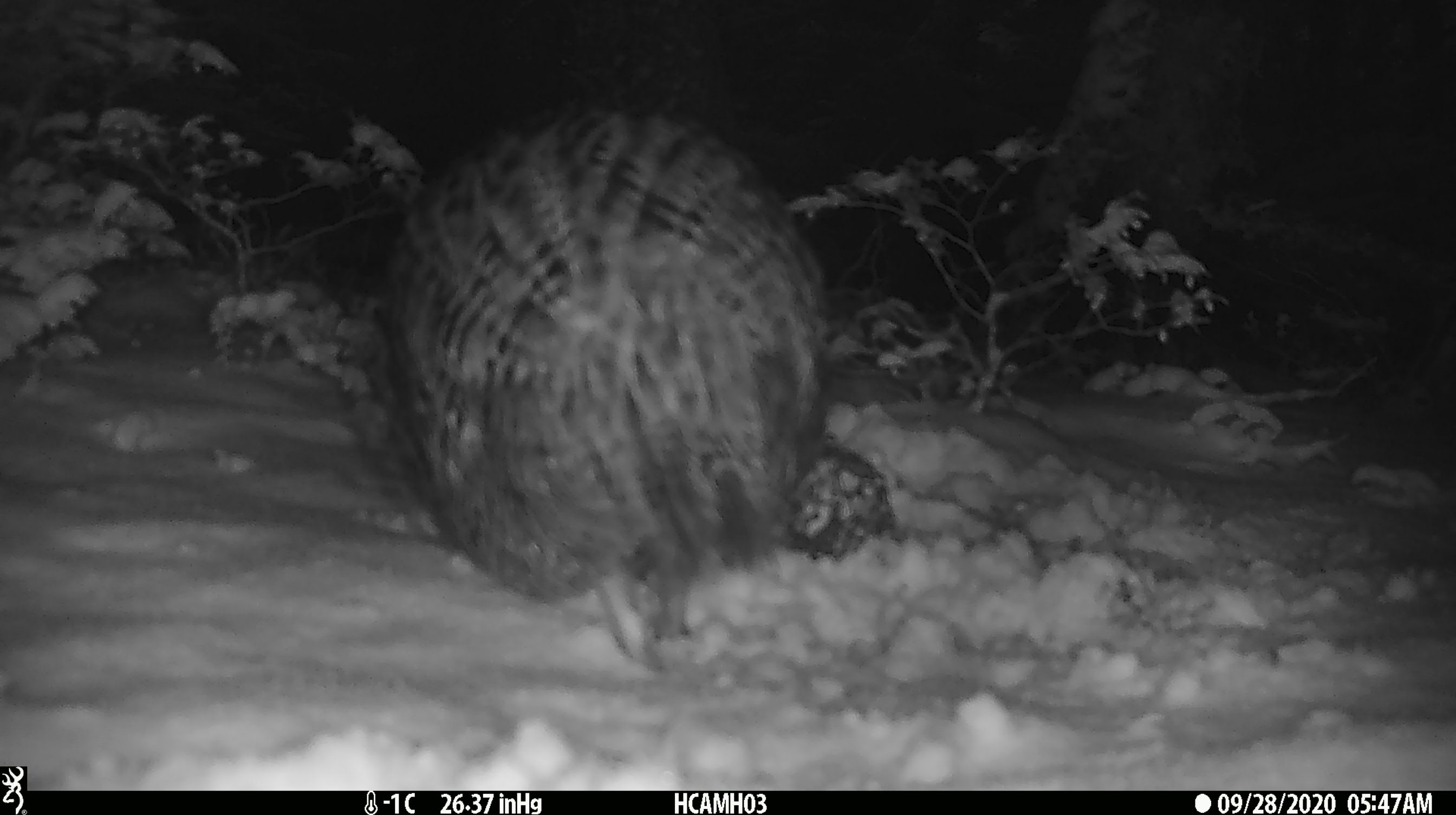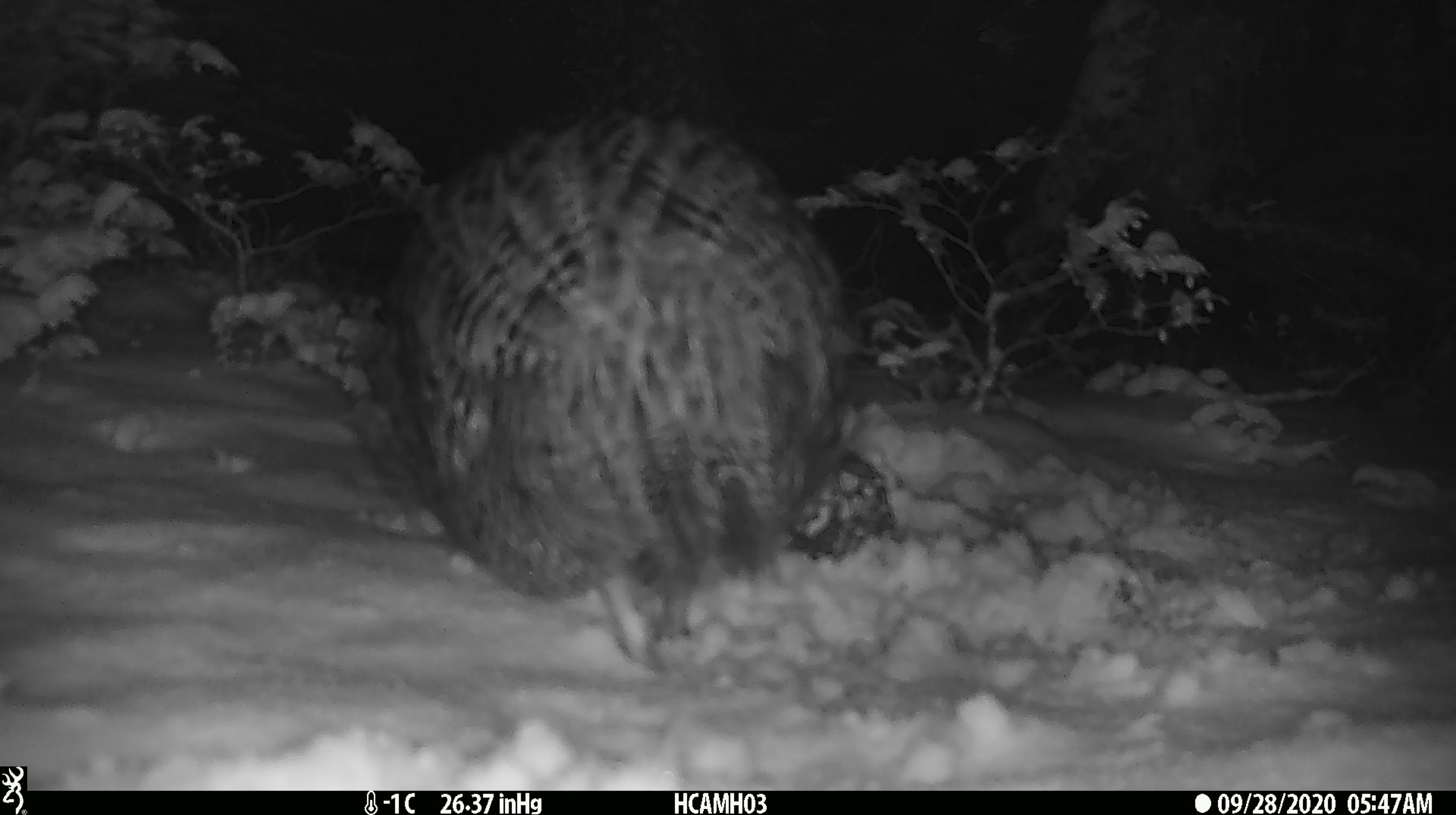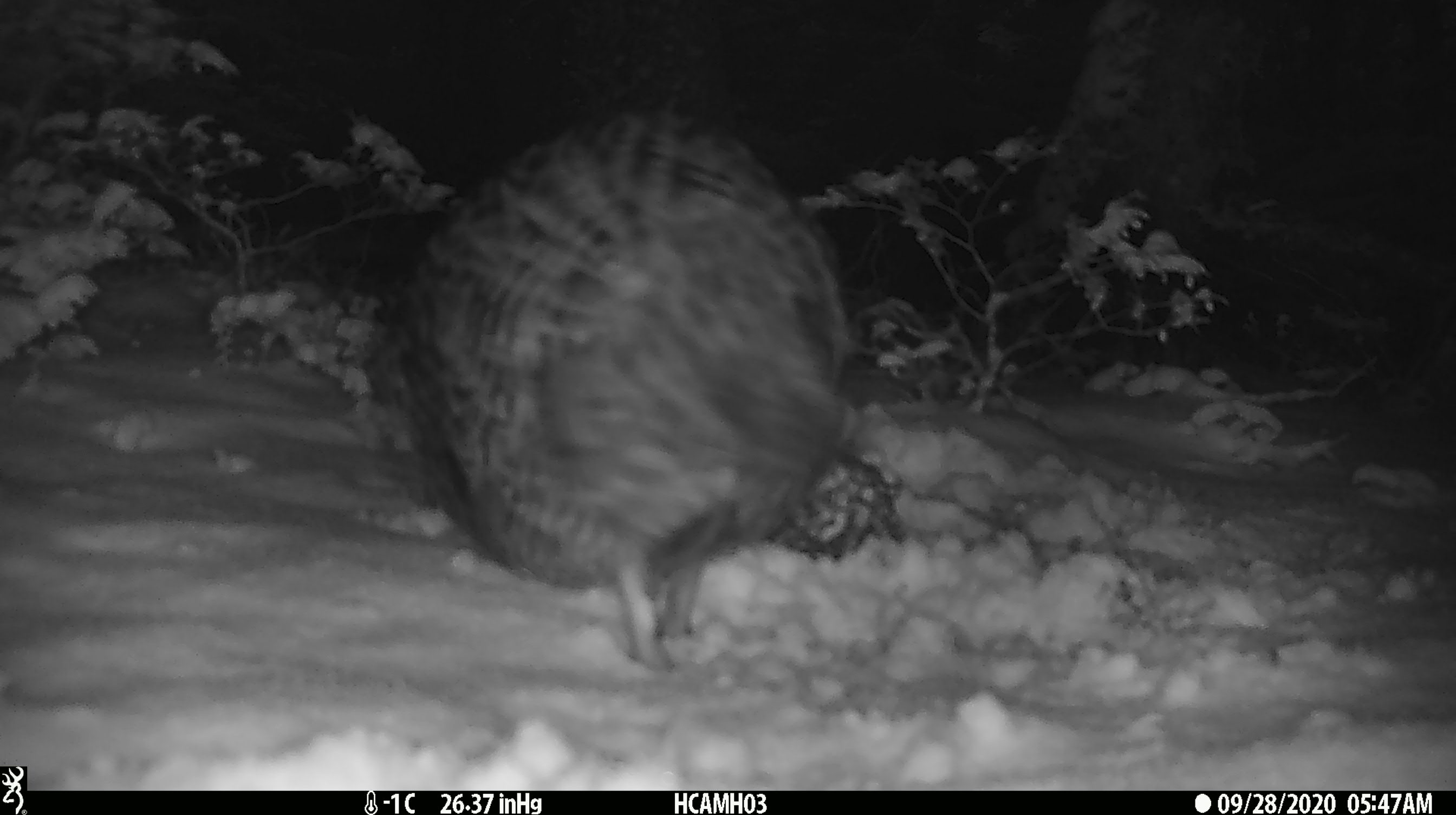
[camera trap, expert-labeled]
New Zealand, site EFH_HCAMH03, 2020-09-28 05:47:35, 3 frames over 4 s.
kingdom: Animalia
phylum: Chordata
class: Aves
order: Gruiformes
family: Rallidae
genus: Gallirallus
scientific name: Gallirallus australis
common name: weka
Weka (Gallirallus australis).